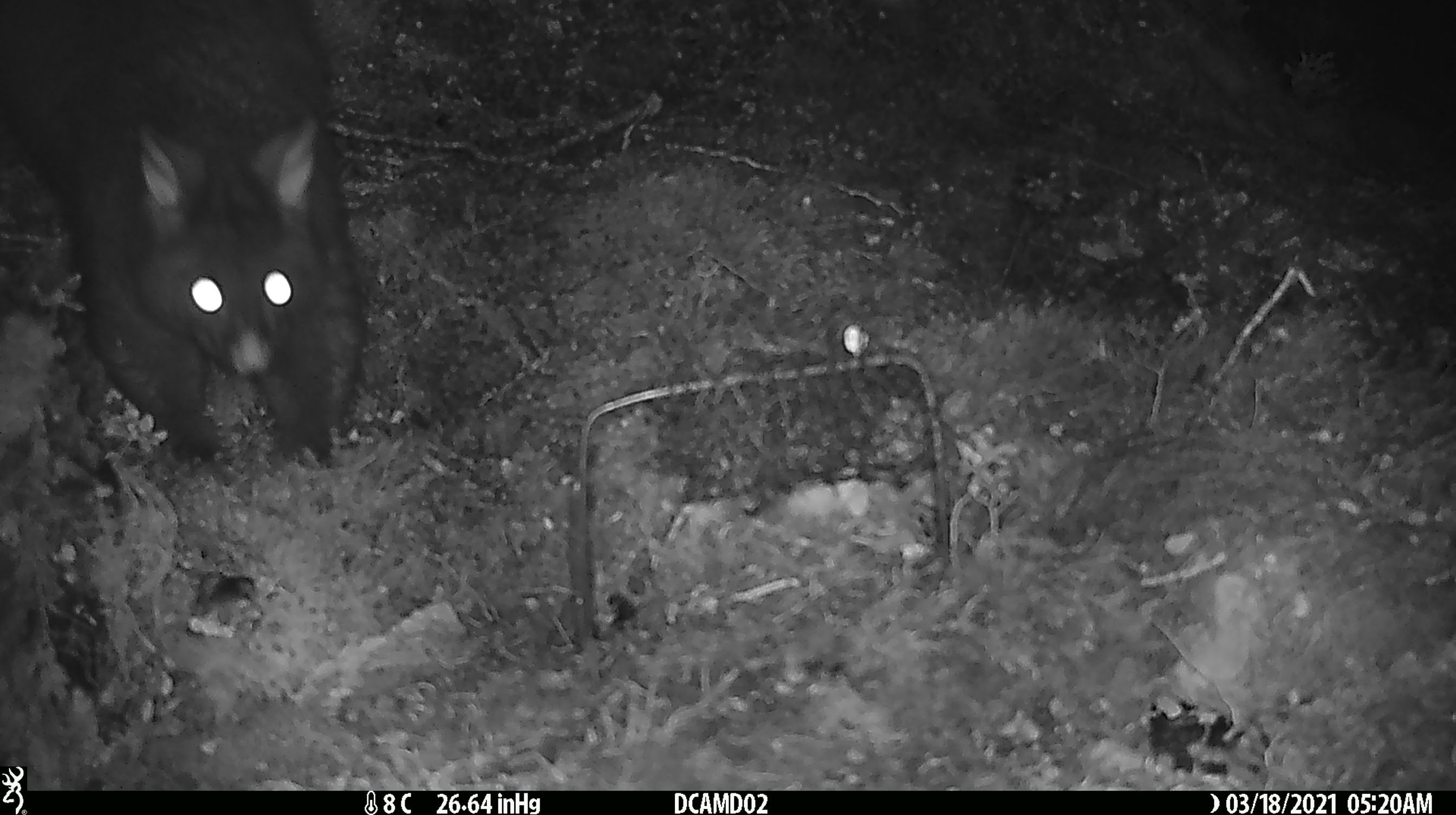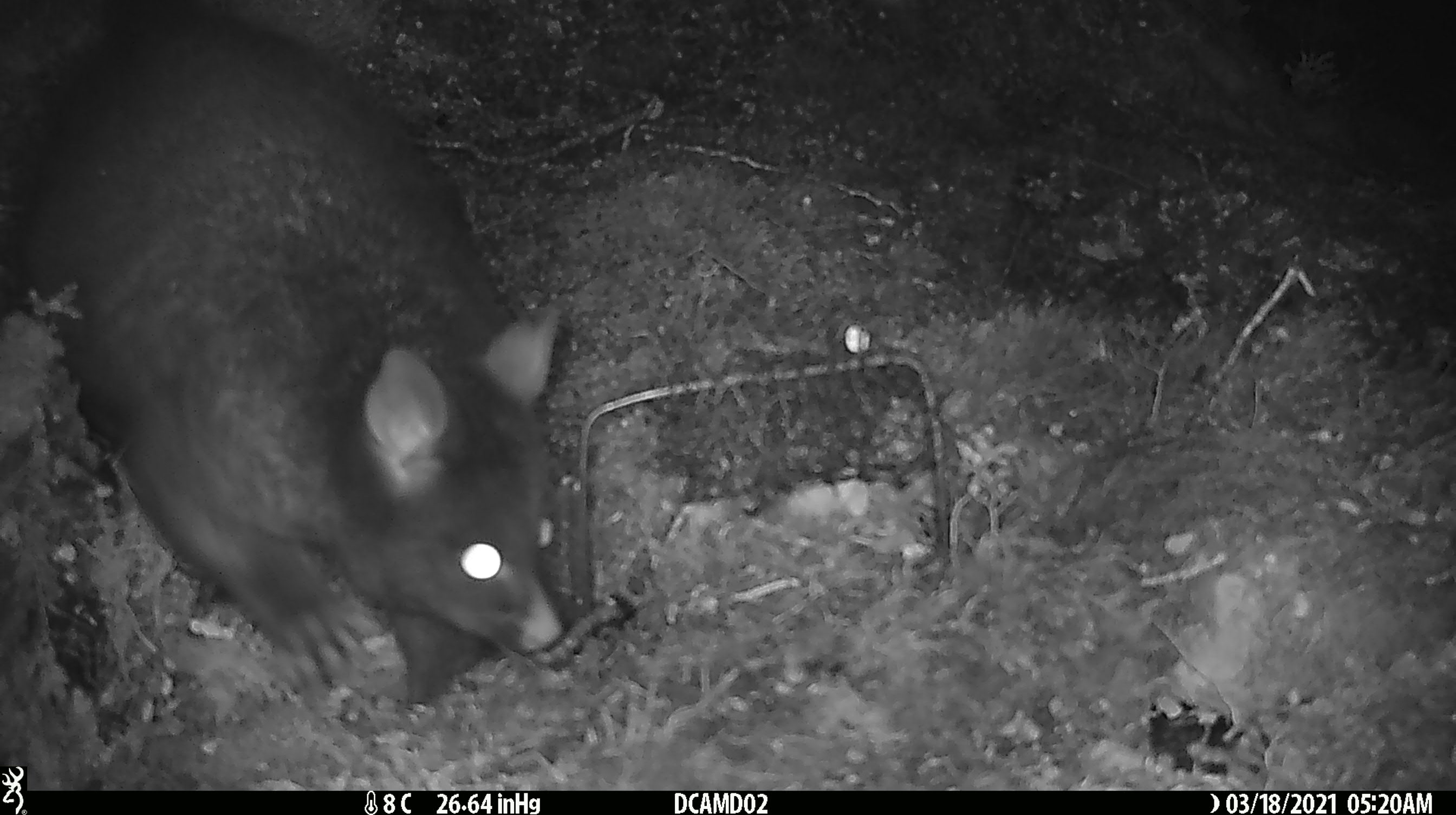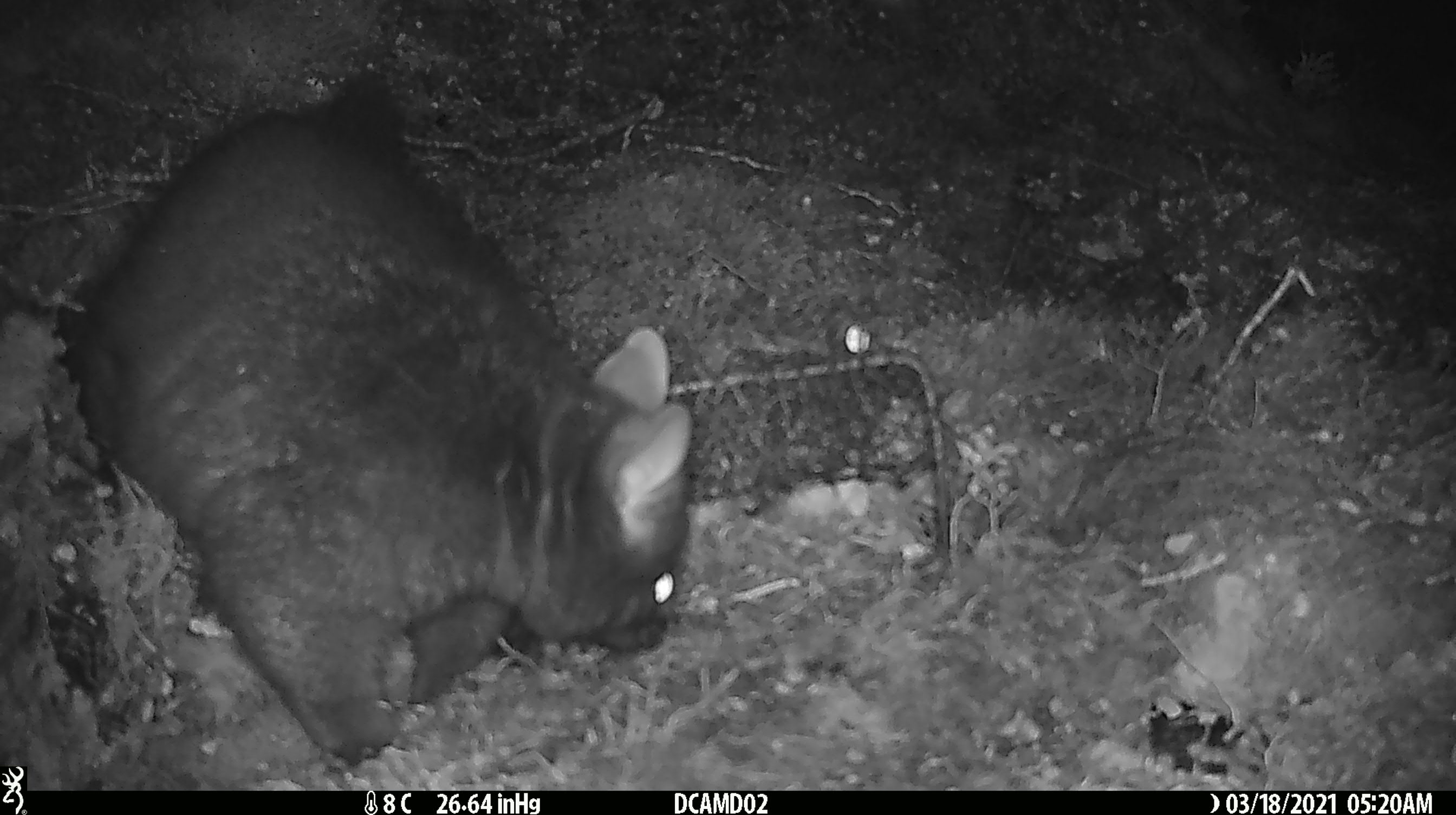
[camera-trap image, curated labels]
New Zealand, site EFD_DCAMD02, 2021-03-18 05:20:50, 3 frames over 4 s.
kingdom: Animalia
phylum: Chordata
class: Mammalia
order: Diprotodontia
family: Phalangeridae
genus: Trichosurus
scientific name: Trichosurus vulpecula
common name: common brushtail possum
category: possum